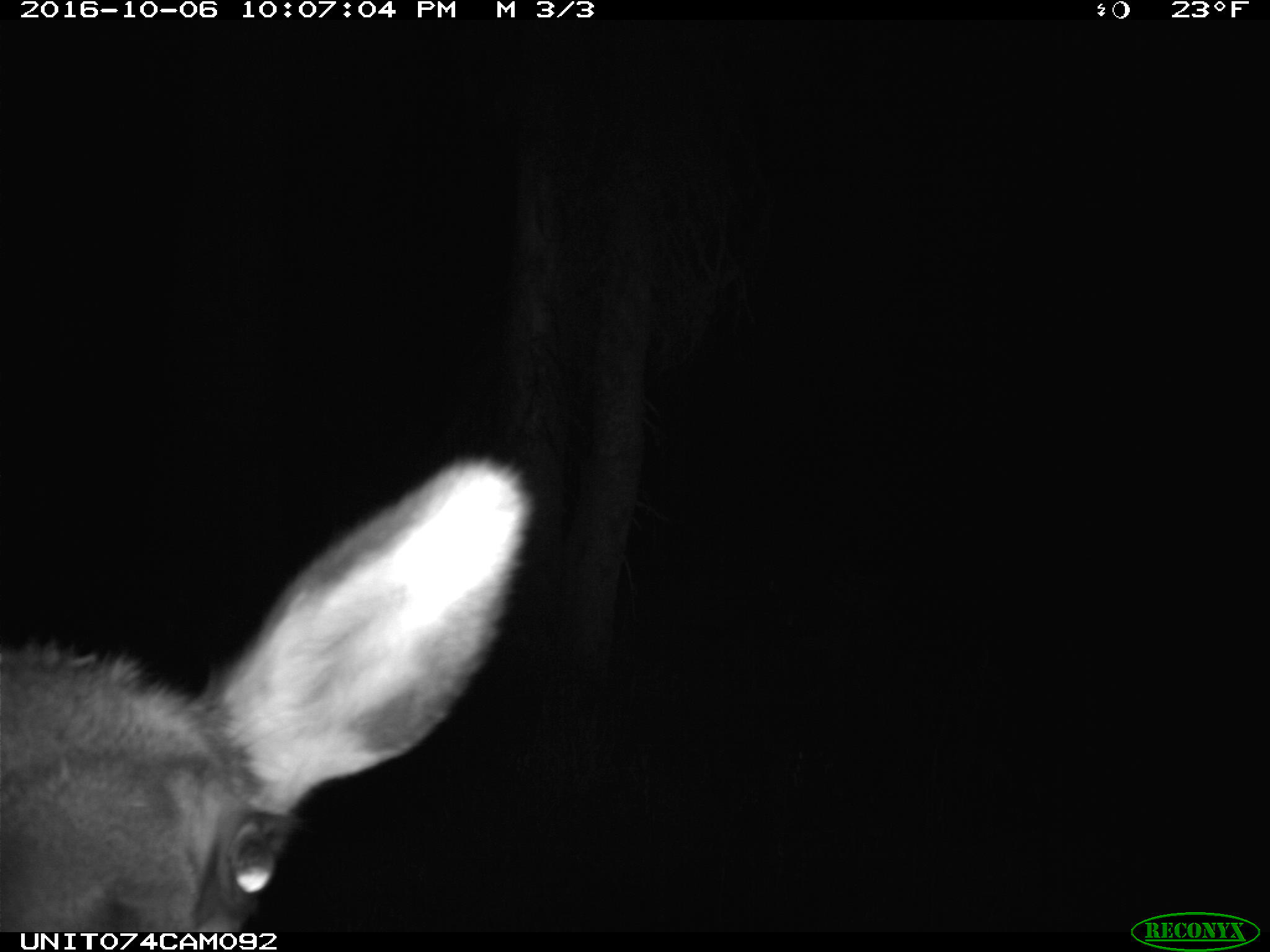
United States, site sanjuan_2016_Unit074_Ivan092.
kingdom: Animalia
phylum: Chordata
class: Mammalia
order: Artiodactyla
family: Cervidae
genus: Cervus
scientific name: Cervus elaphus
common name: red deer